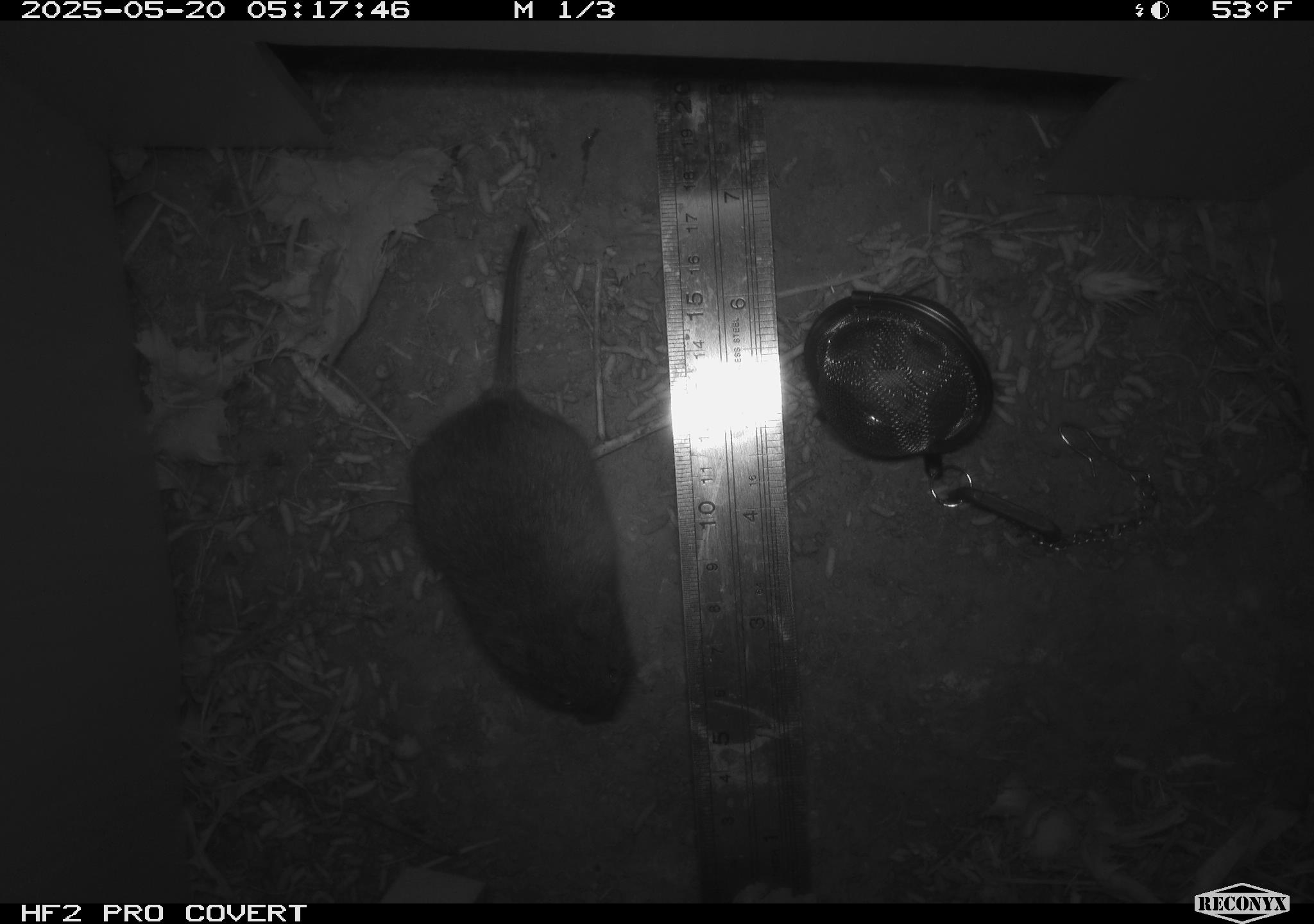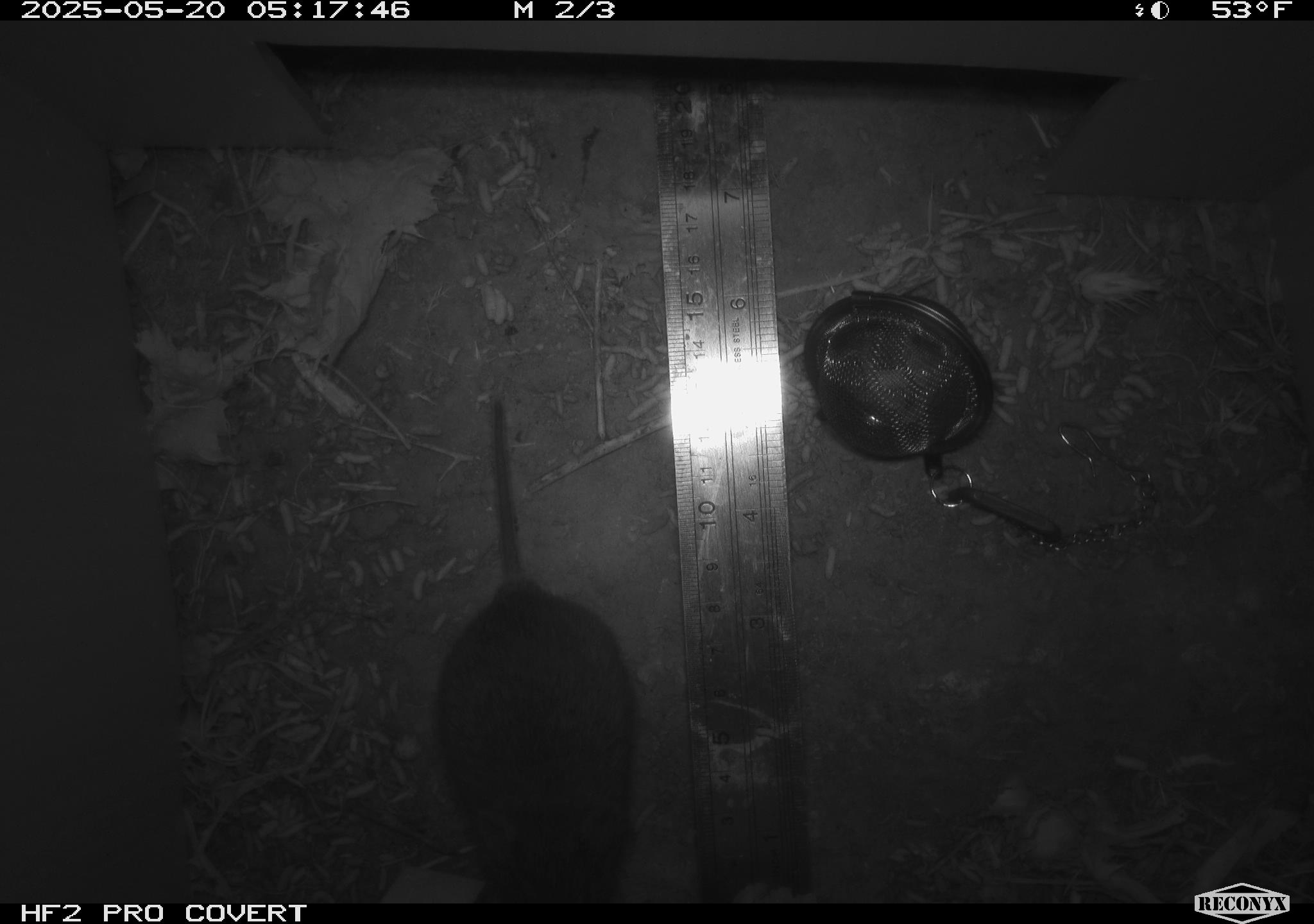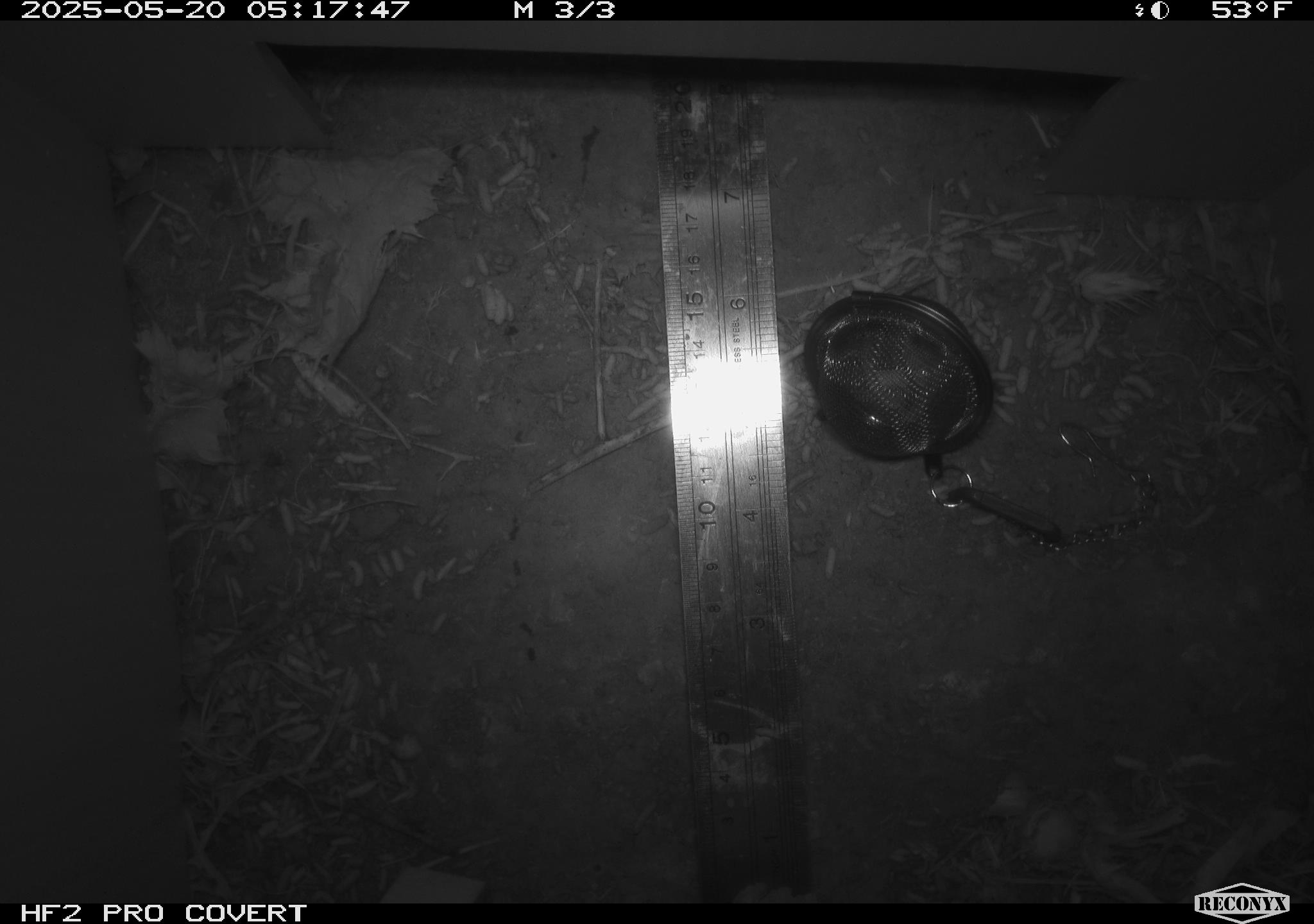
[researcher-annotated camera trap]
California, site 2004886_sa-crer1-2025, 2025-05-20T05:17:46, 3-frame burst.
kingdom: Animalia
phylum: Chordata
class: Mammalia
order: Rodentia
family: Cricetidae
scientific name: Arvicolinae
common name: voles, lemmings, and muskrats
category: arvicolinae subfamily